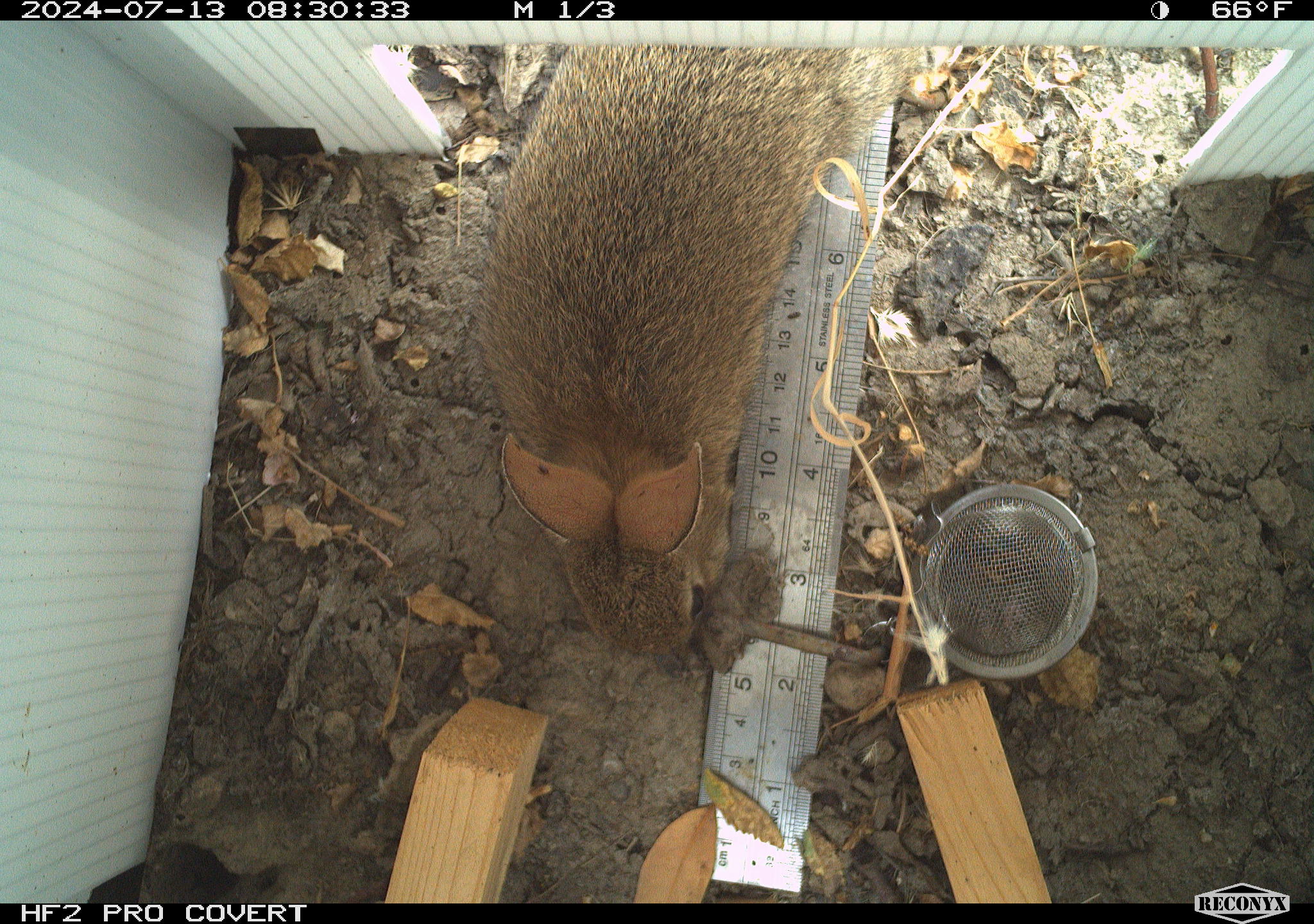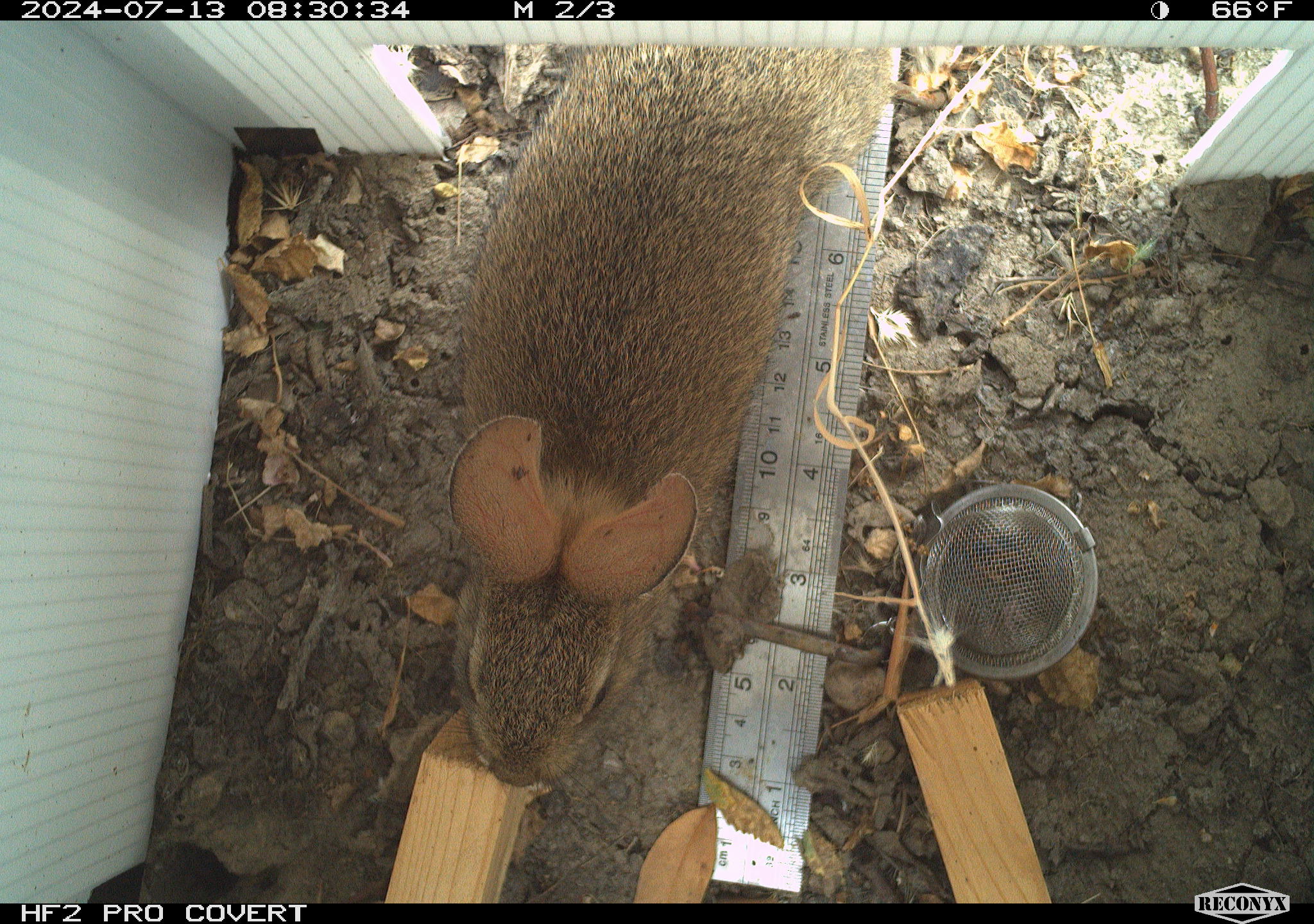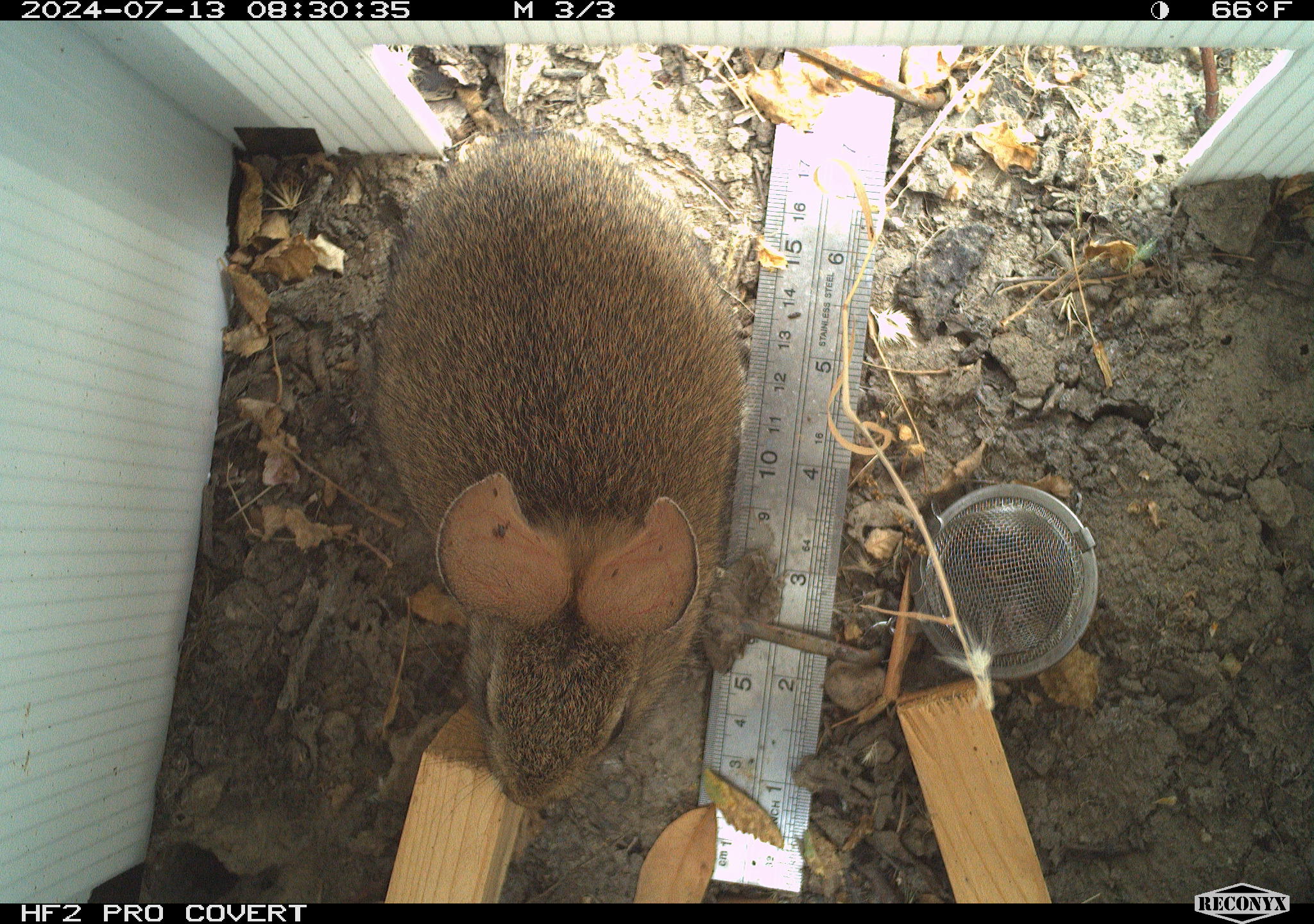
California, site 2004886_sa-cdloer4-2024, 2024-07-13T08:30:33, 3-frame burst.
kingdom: Animalia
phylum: Chordata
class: Mammalia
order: Lagomorpha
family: Leporidae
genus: Sylvilagus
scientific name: Sylvilagus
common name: cottontail rabbits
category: sylvilagus species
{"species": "sylvilagus species (cottontail rabbits) (Sylvilagus)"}